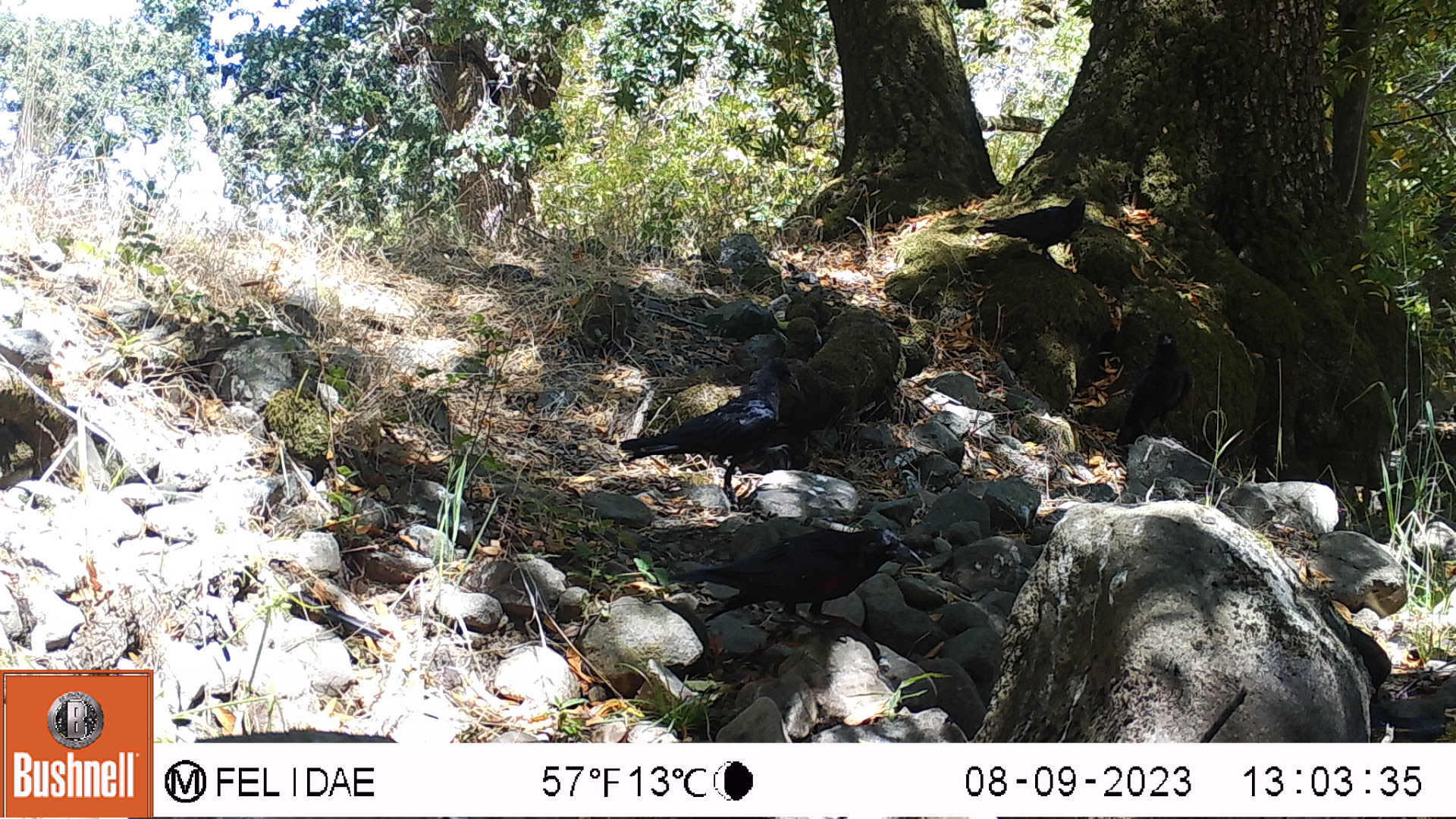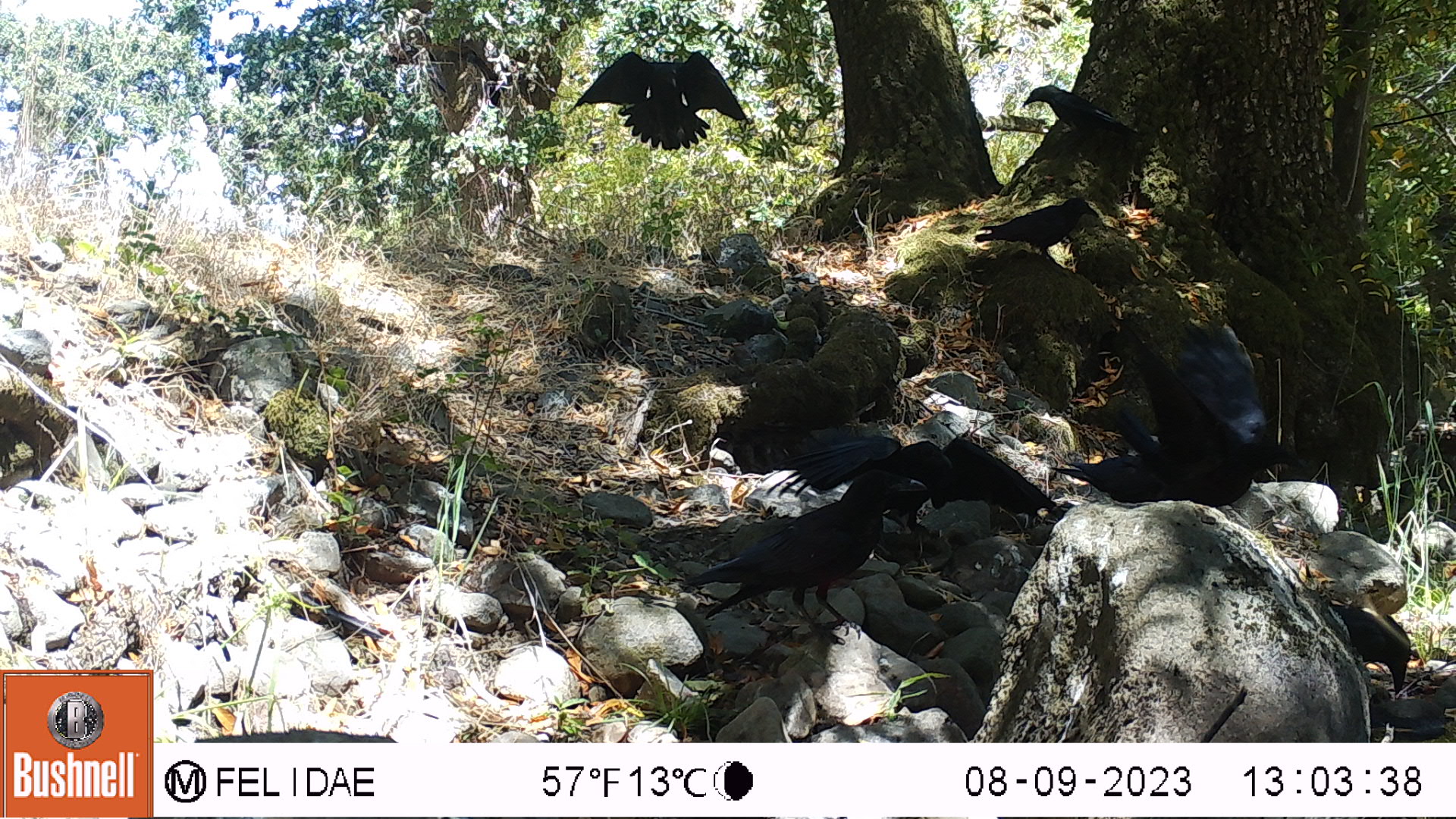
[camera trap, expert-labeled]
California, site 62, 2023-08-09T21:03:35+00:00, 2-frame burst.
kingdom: Animalia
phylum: Chordata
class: Aves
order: Passeriformes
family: Corvidae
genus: Corvus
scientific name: Corvus brachyrhynchos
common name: american crow